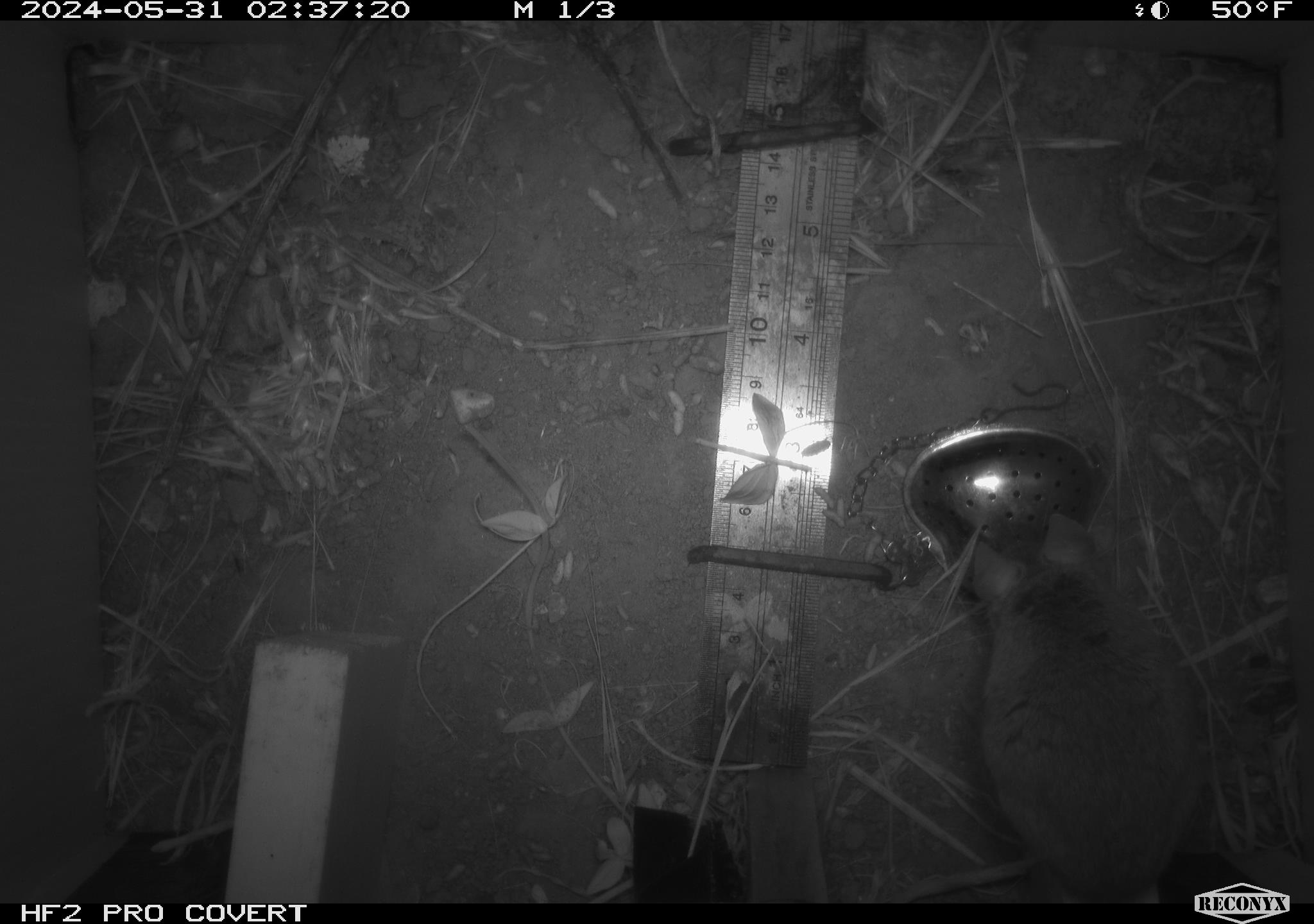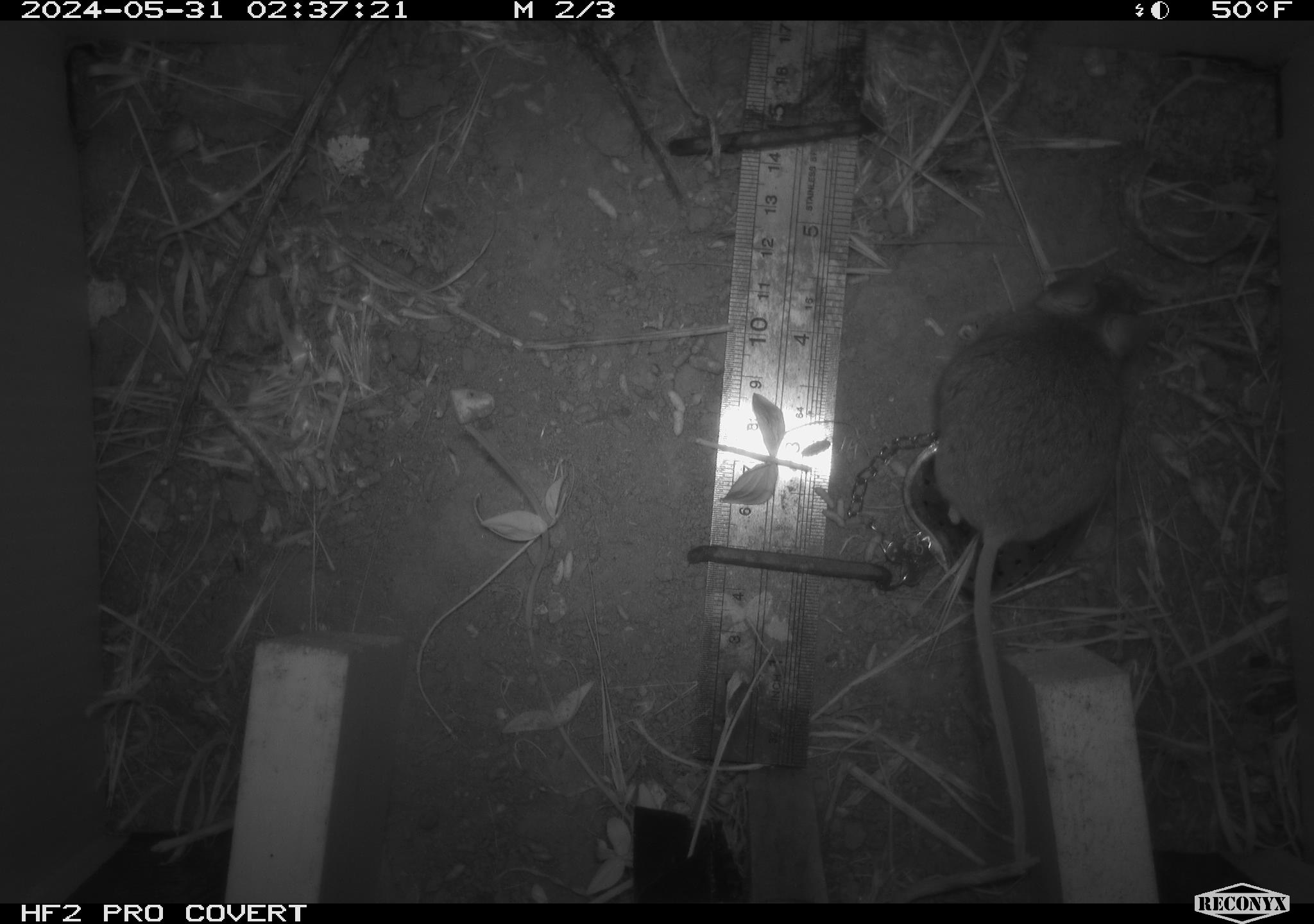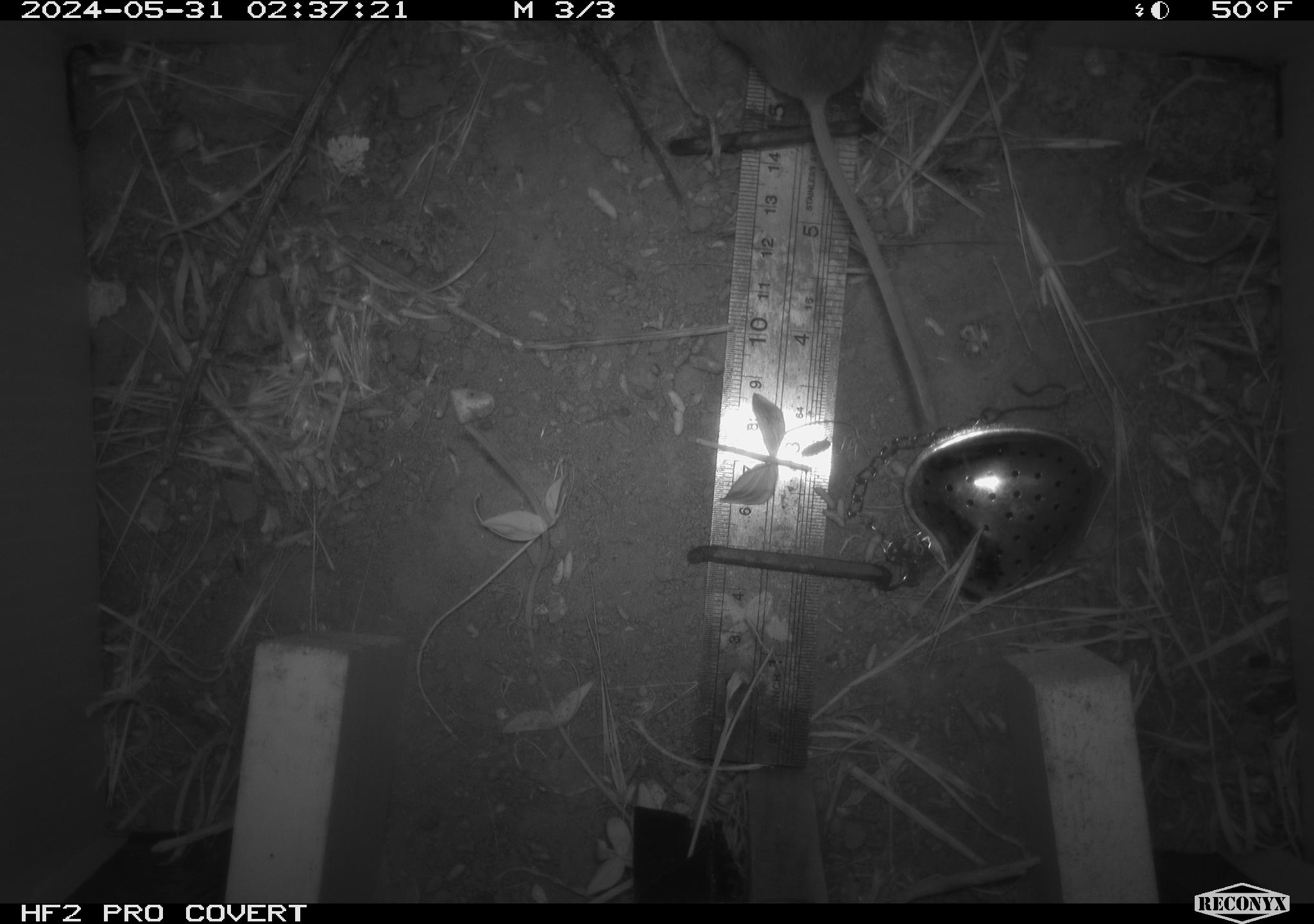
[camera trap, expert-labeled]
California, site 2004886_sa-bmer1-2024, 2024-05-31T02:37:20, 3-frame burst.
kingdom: Animalia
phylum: Chordata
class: Mammalia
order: Rodentia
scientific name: Rodentia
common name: mouse species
Mouse species (Rodentia).